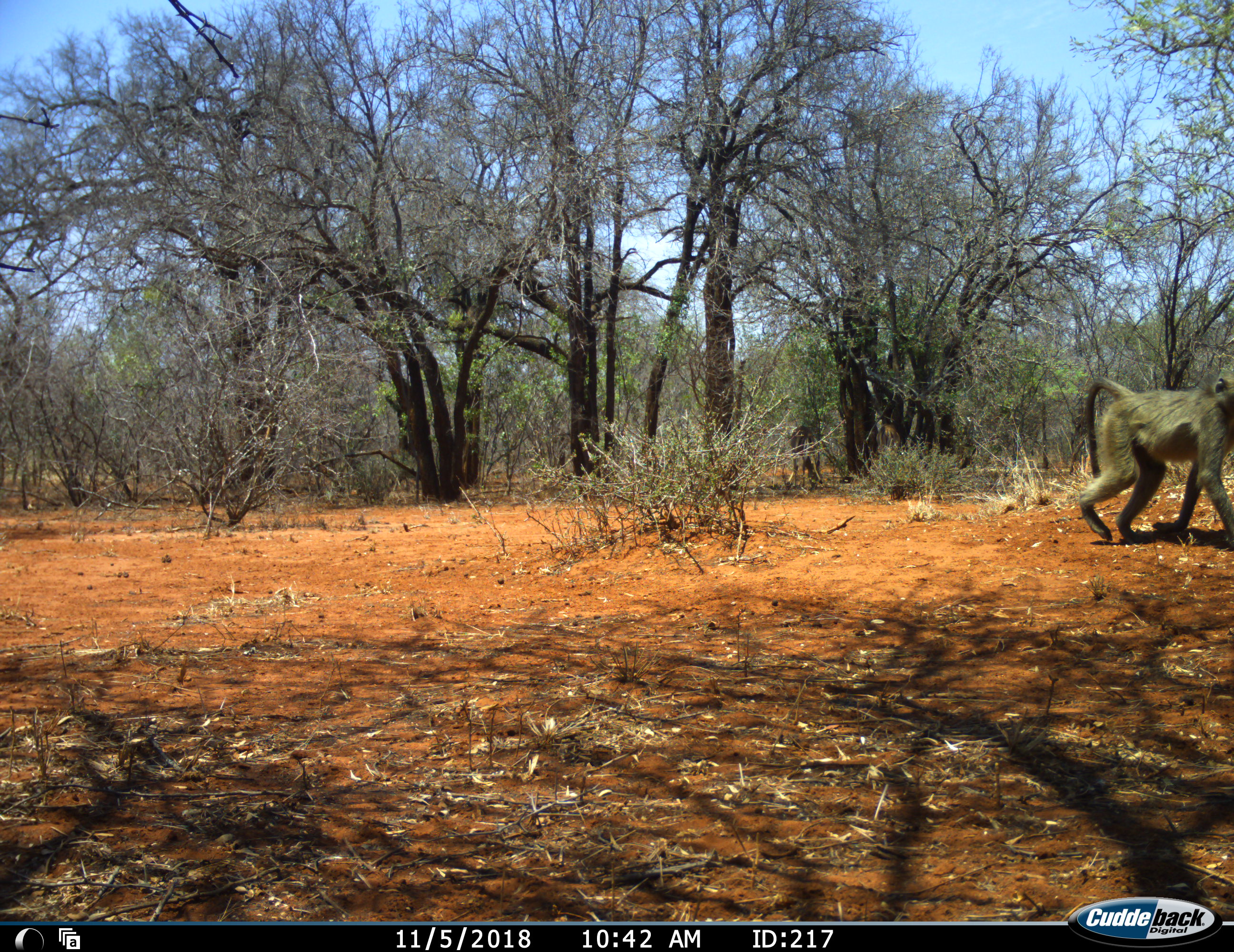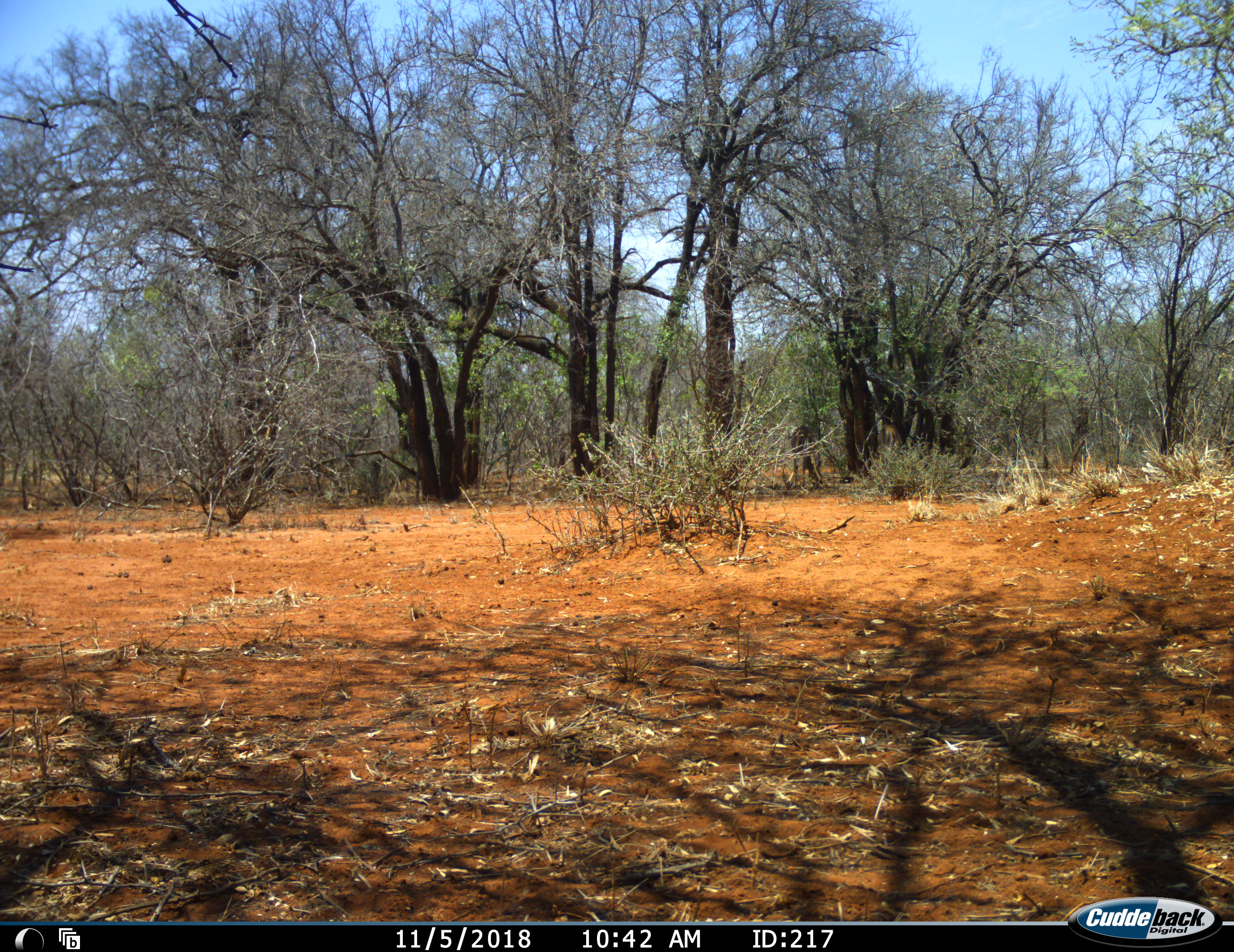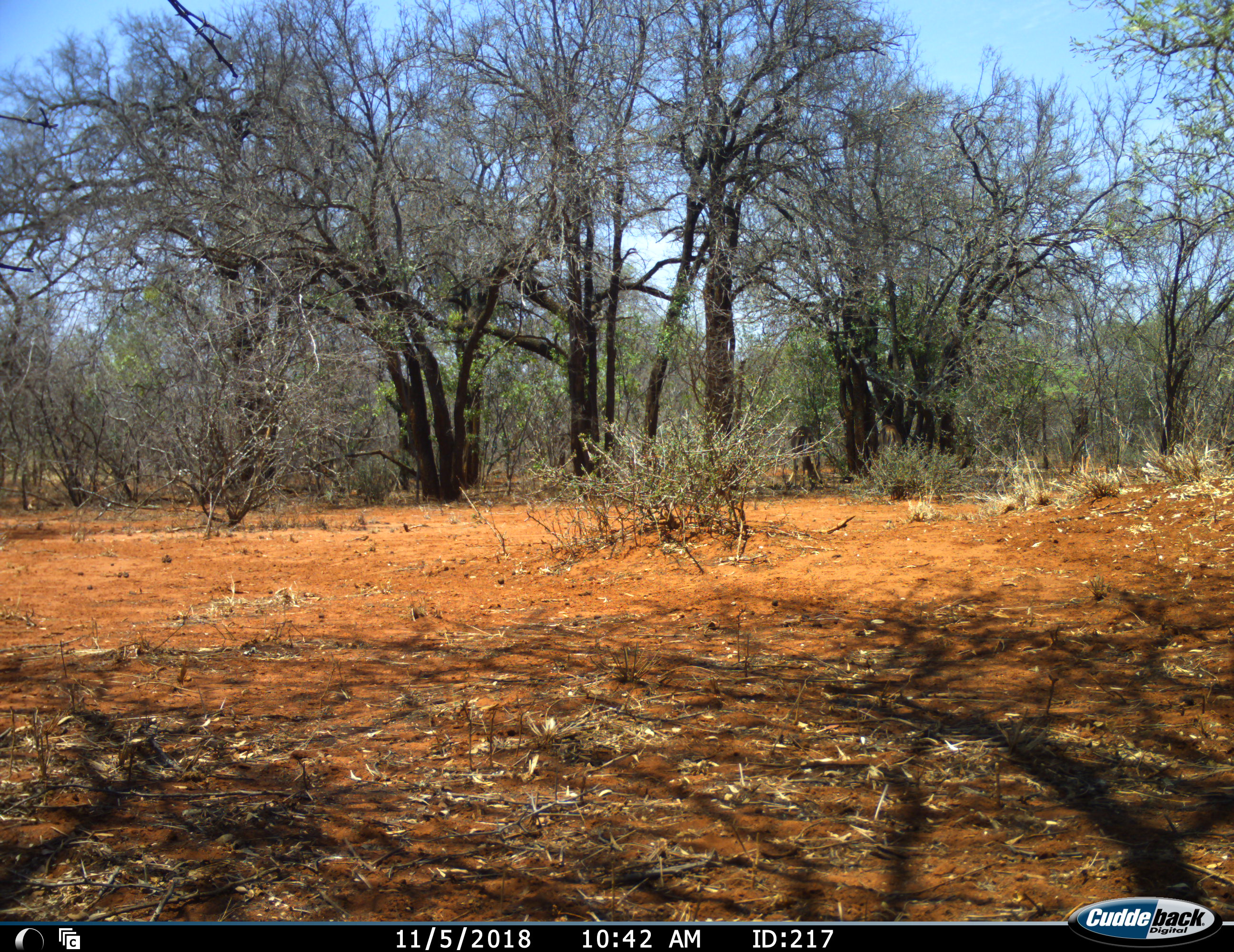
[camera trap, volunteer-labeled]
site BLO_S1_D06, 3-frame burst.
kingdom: Animalia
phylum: Chordata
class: Mammalia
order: Primates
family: Cercopithecidae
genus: Papio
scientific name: Papio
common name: baboon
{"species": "baboon (Papio)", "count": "2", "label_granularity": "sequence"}